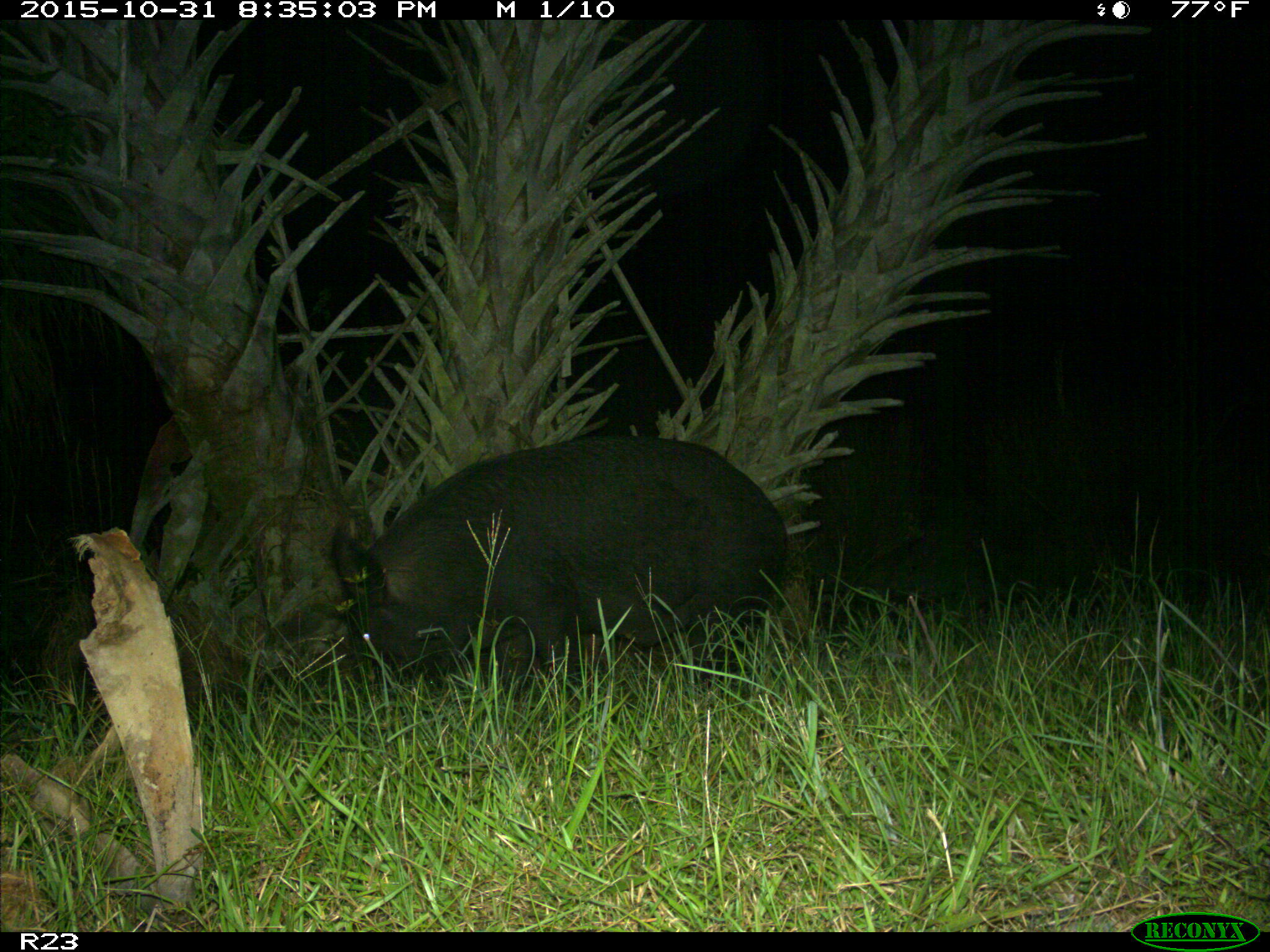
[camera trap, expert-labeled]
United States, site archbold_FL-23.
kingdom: Animalia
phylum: Chordata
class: Mammalia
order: Artiodactyla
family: Suidae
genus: Sus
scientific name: Sus scrofa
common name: wild boar